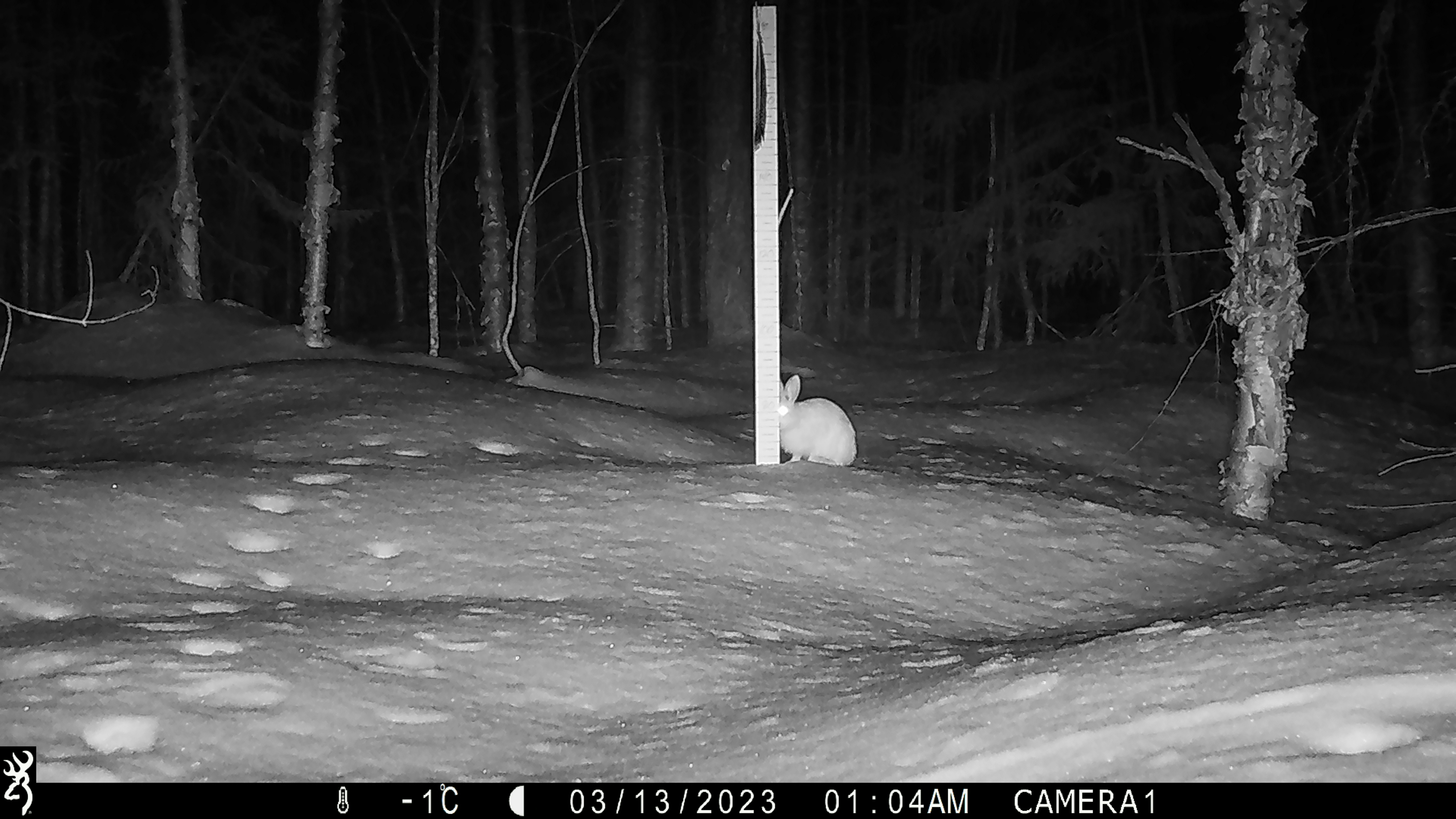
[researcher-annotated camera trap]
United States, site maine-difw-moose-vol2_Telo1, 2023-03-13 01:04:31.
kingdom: Animalia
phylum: Chordata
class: Mammalia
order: Lagomorpha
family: Leporidae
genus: Sylvilagus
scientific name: Sylvilagus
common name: cottontail rabbit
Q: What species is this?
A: Cottontail rabbit (Sylvilagus).